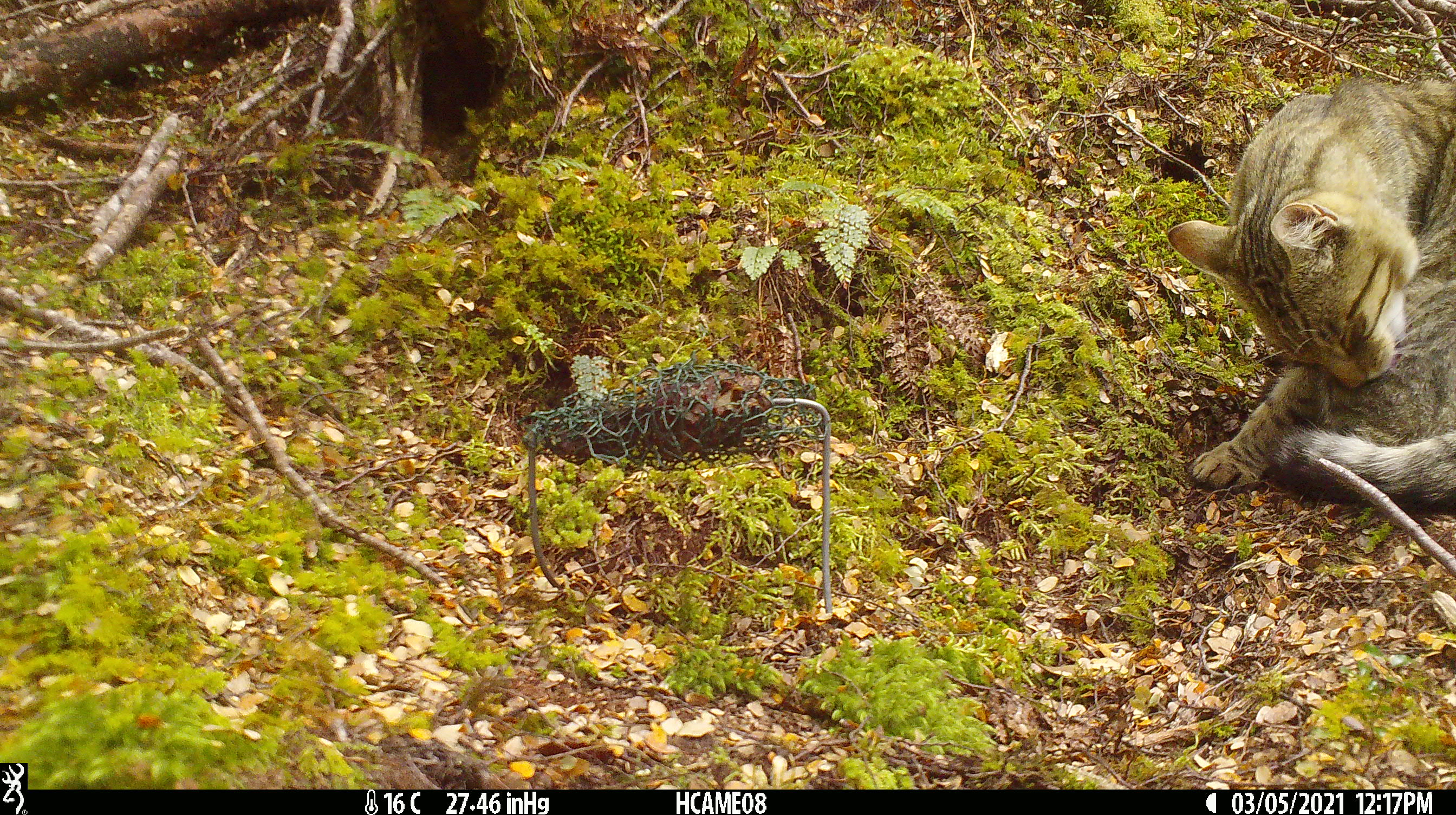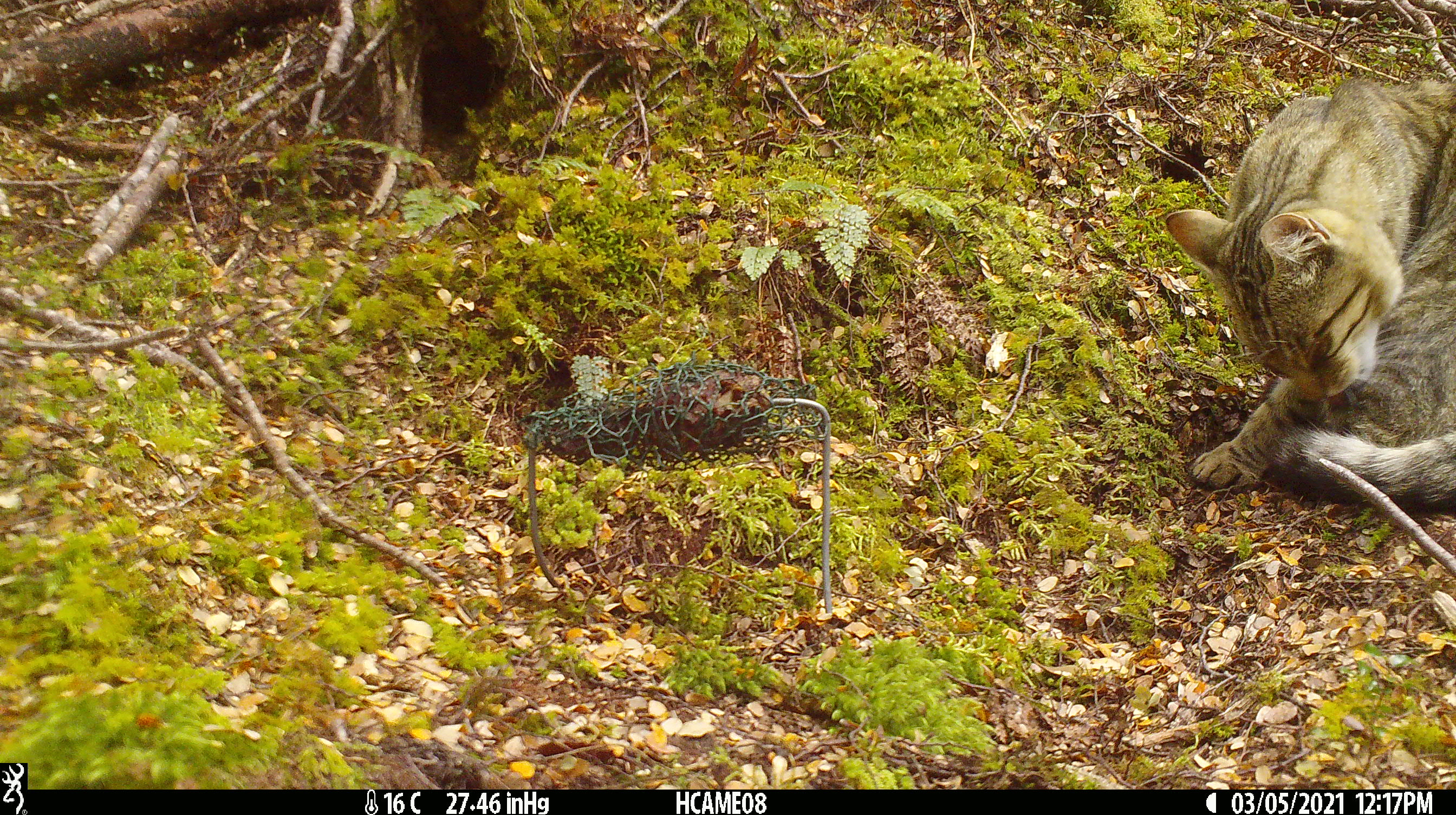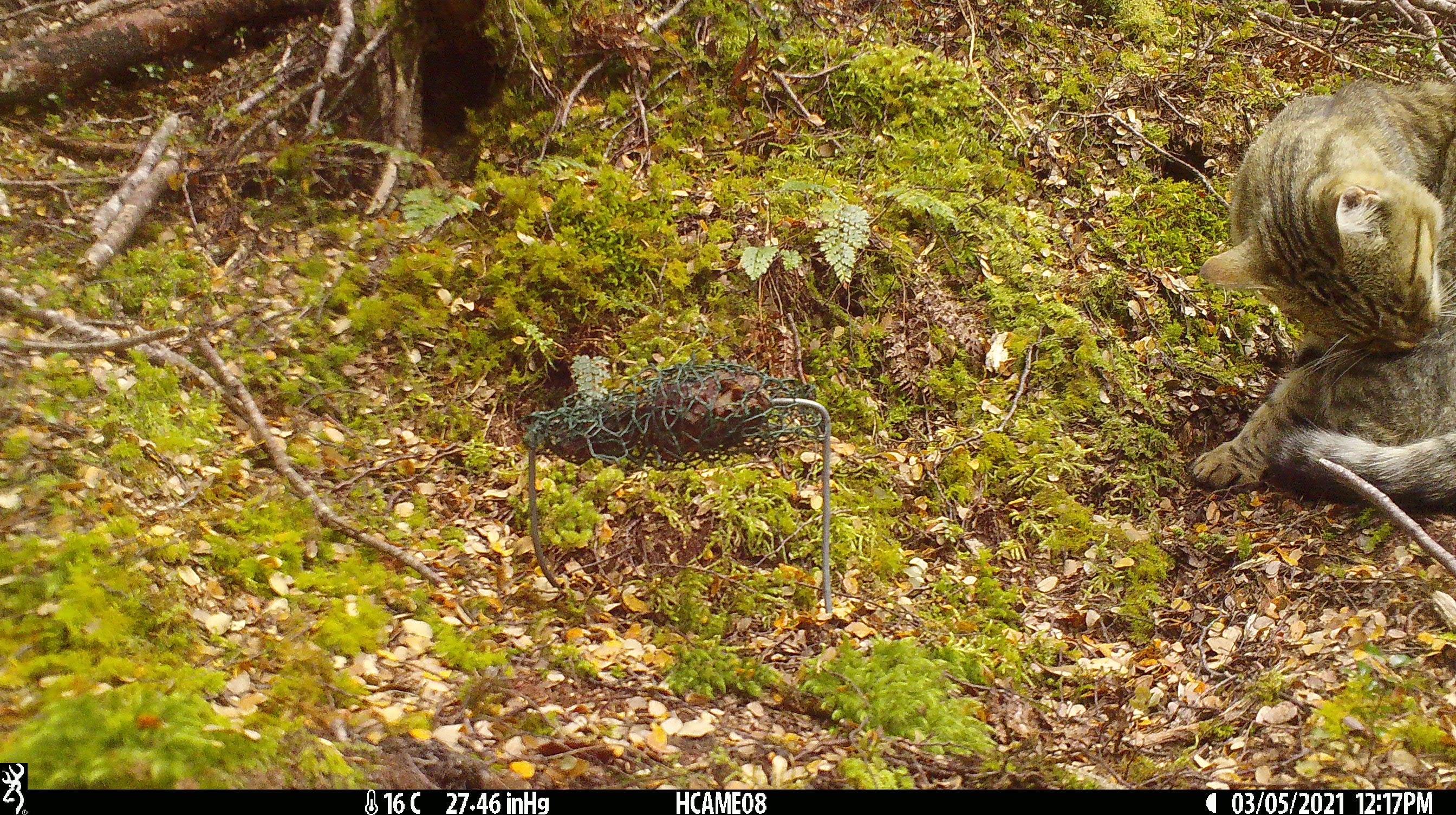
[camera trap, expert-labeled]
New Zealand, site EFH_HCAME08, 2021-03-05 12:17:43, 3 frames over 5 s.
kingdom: Animalia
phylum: Chordata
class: Mammalia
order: Carnivora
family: Felidae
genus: Felis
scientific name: Felis catus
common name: domestic cat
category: cat